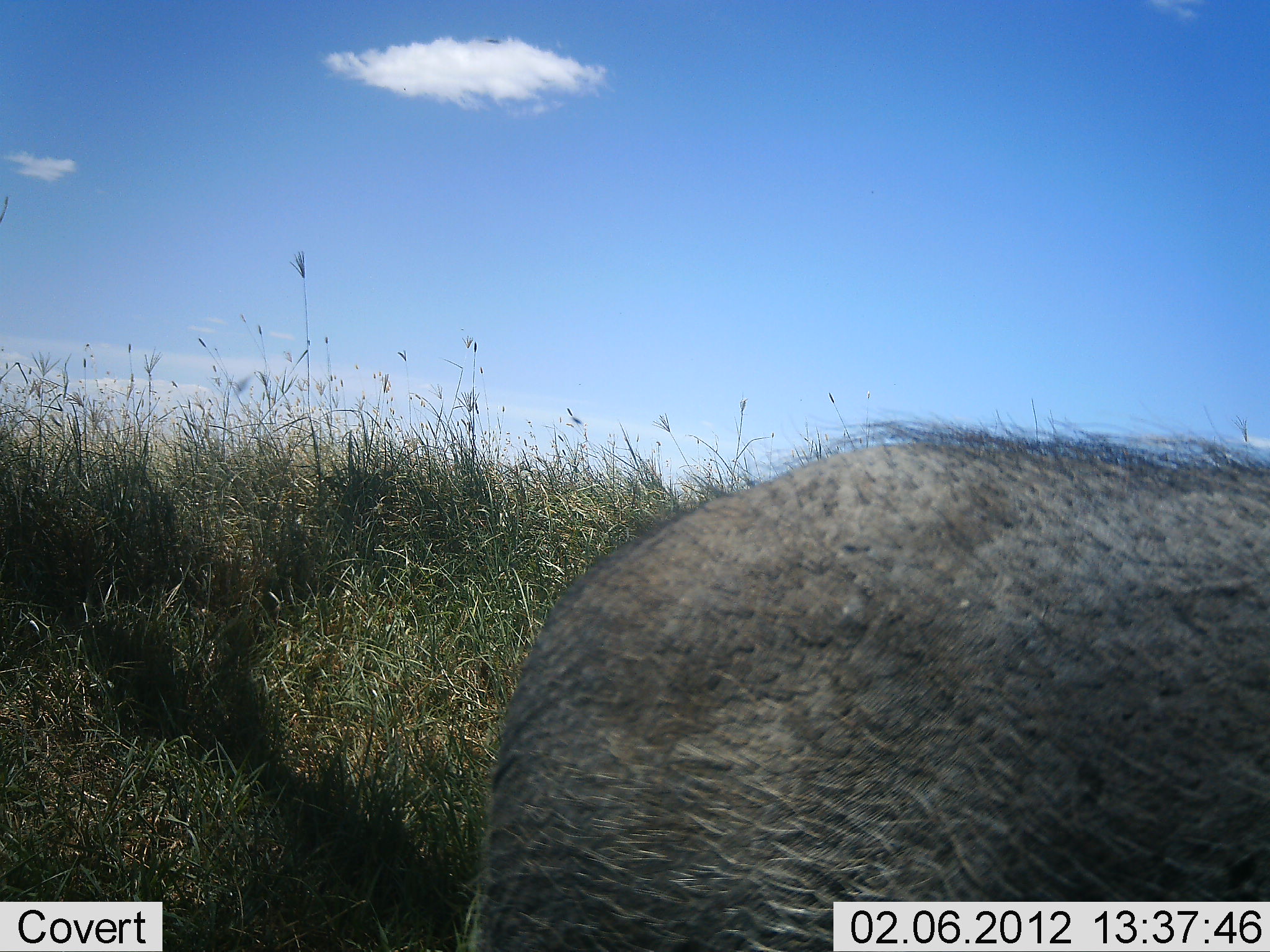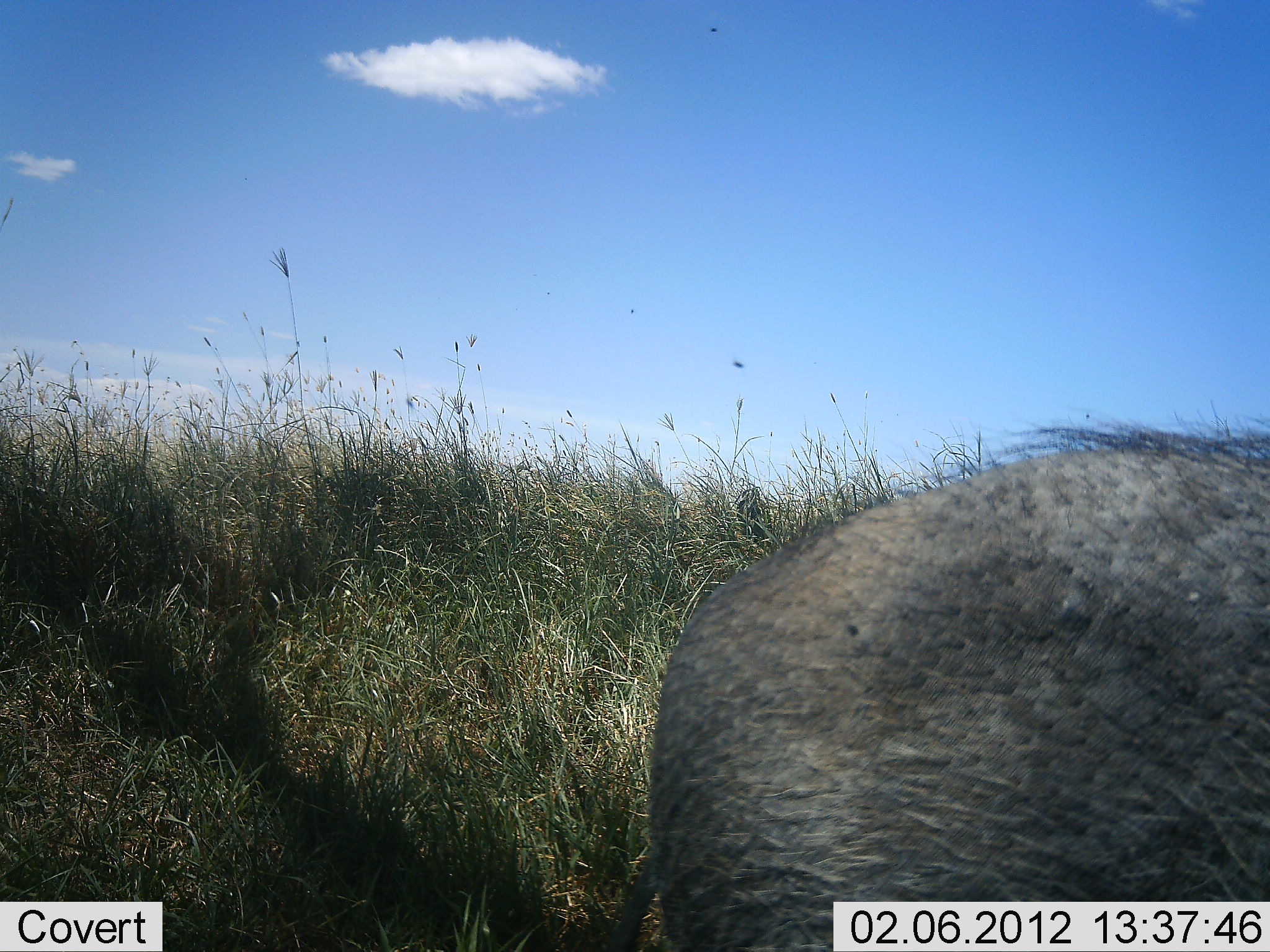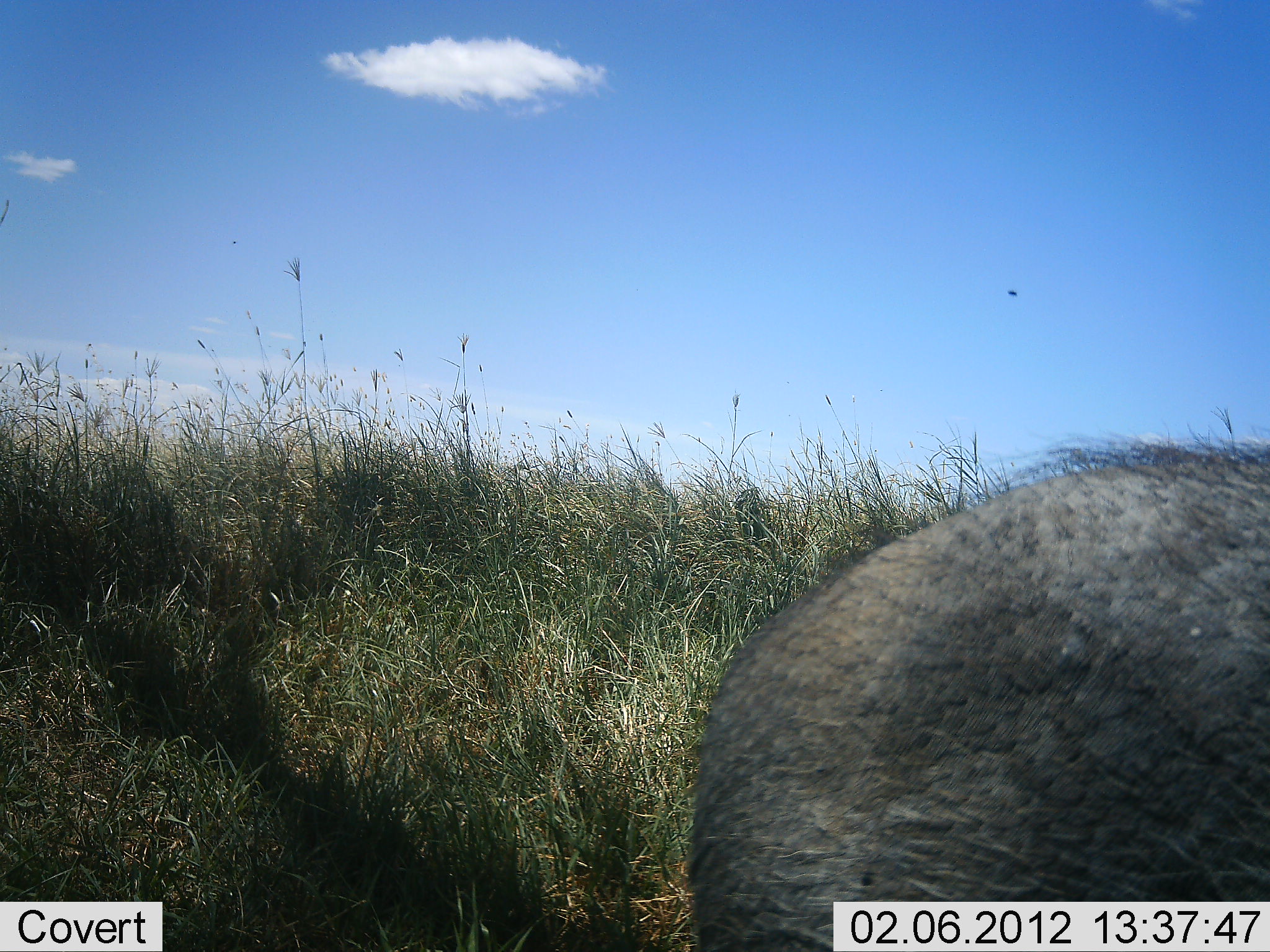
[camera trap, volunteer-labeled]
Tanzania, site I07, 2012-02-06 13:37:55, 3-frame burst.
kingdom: Animalia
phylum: Chordata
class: Mammalia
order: Artiodactyla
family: Suidae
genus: Phacochoerus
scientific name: Phacochoerus africanus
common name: warthog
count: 1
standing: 26%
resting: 0%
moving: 68%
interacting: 0%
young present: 0%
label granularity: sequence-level